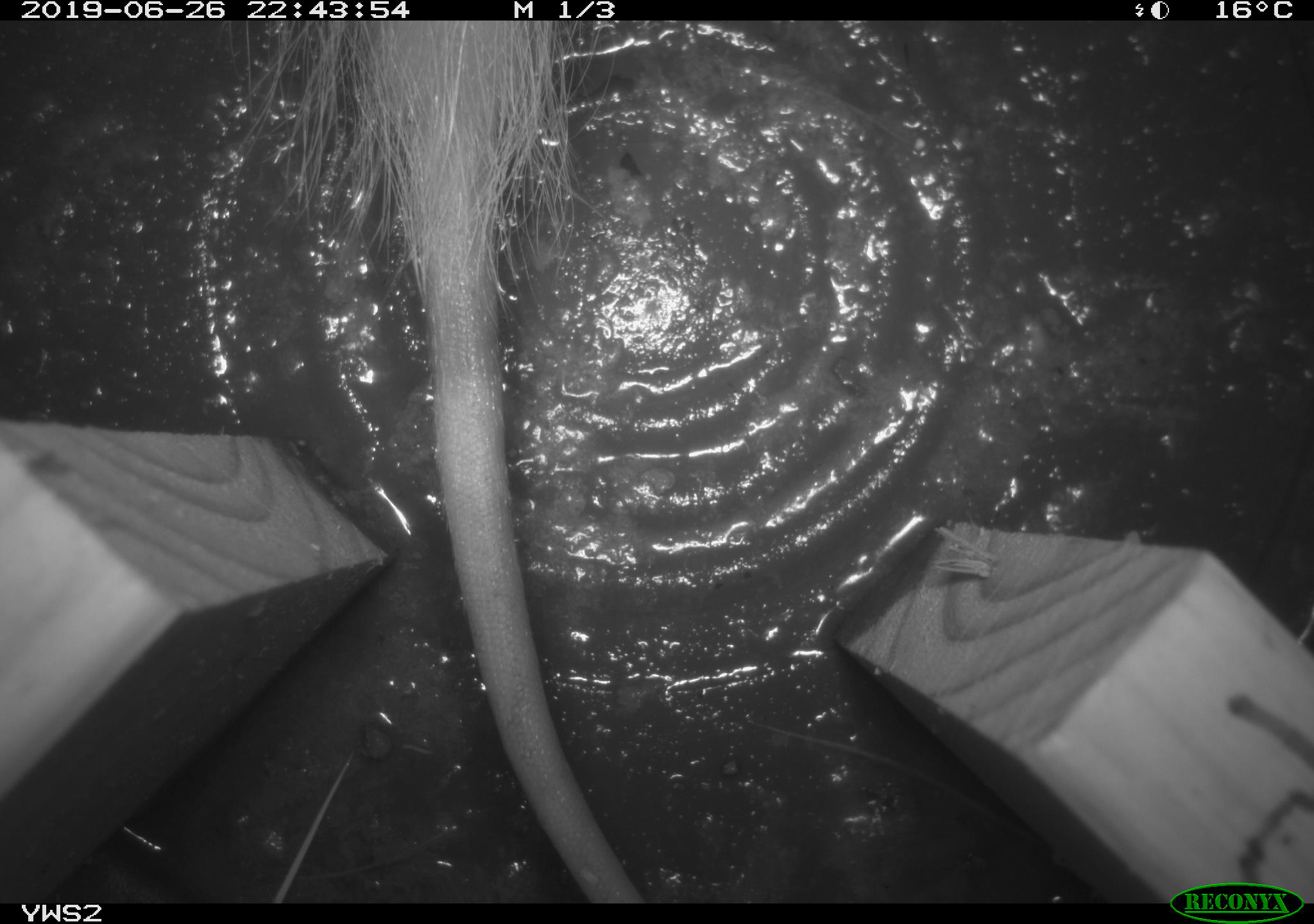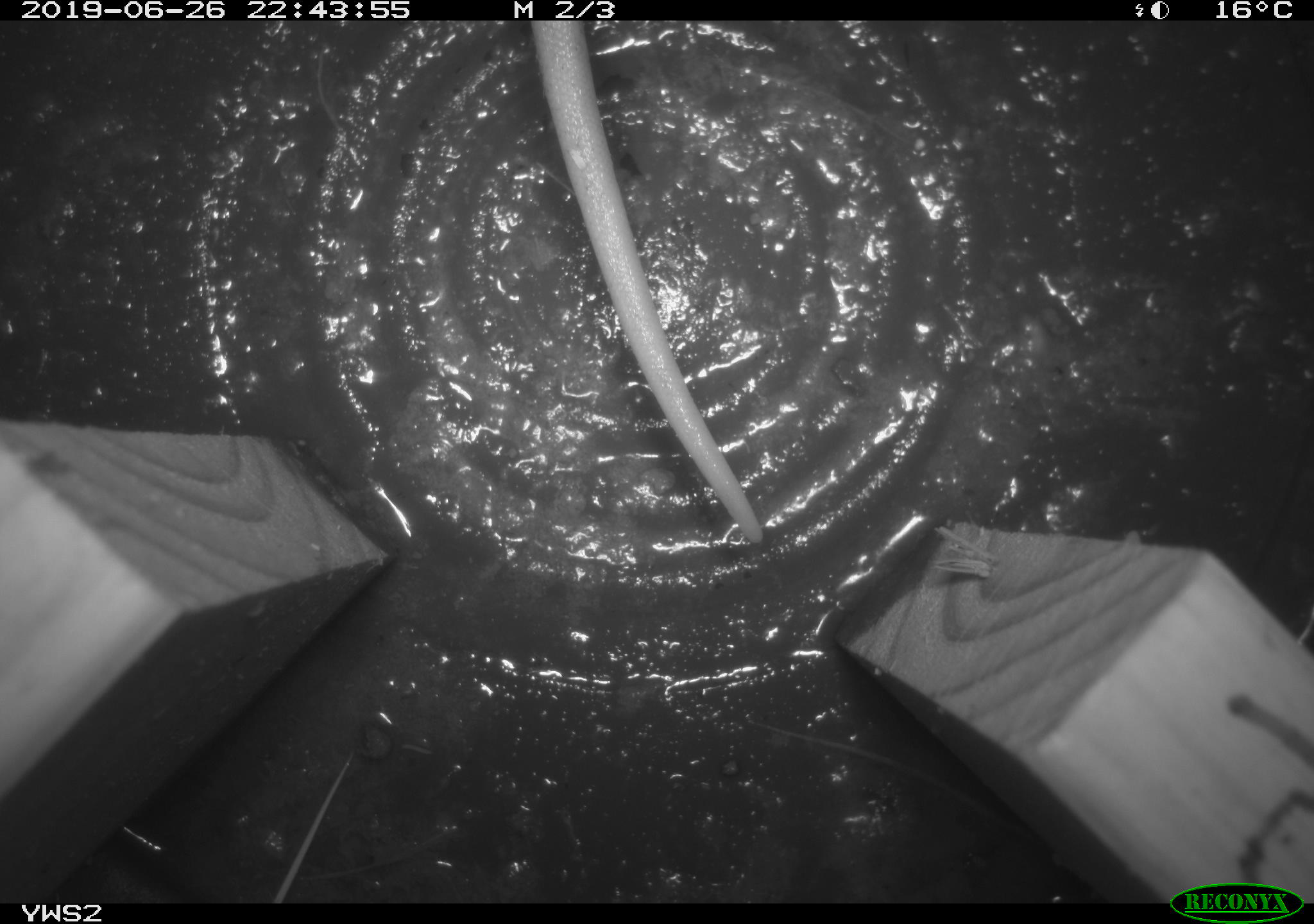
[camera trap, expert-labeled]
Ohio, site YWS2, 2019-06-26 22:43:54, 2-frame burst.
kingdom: Animalia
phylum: Chordata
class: Mammalia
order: Didelphimorphia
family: Didelphidae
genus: Didelphis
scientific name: Didelphis virginiana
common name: virginia opossum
Virginia opossum (Didelphis virginiana).